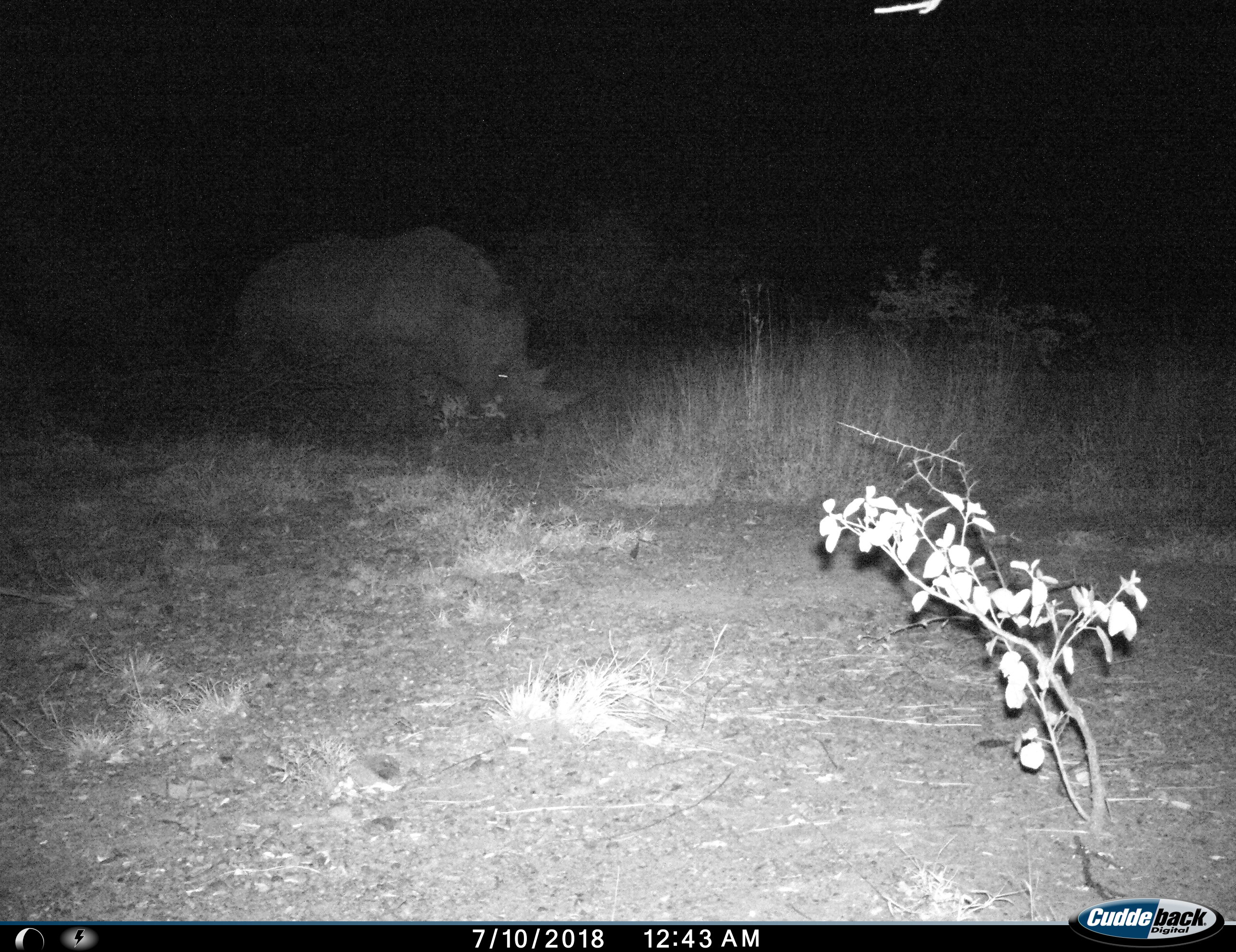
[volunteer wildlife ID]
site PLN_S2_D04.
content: unidentified animal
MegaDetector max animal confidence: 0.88